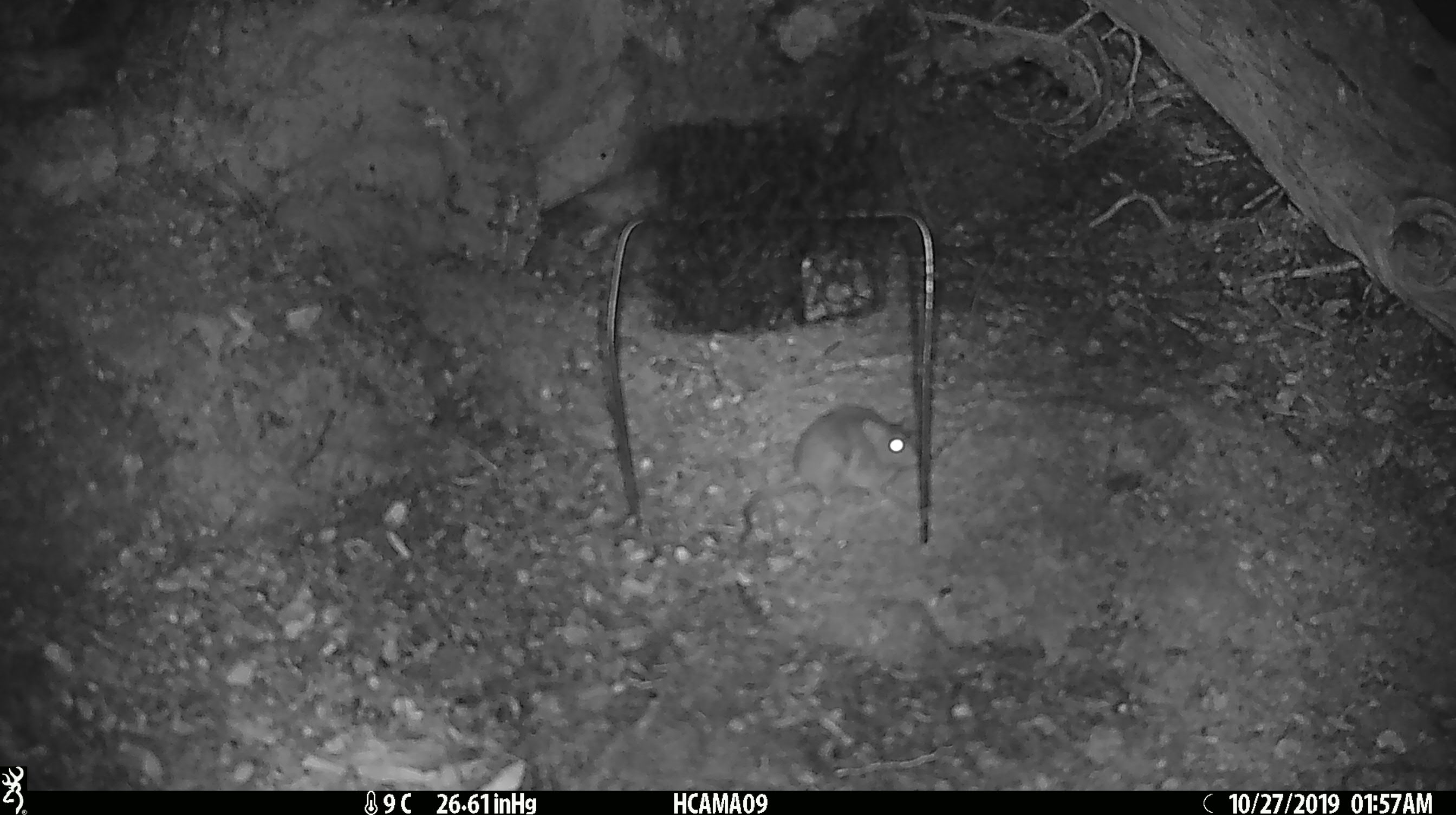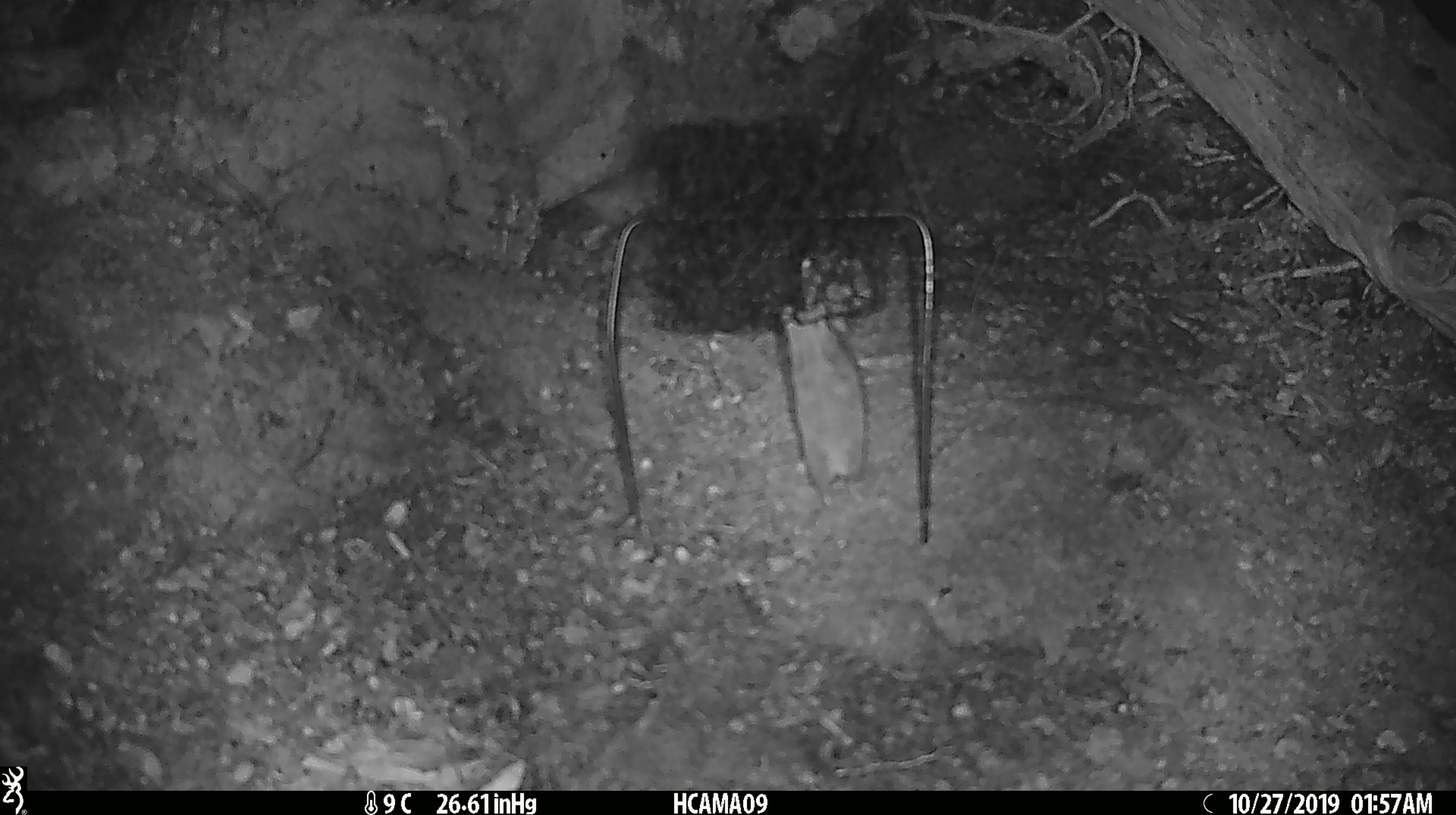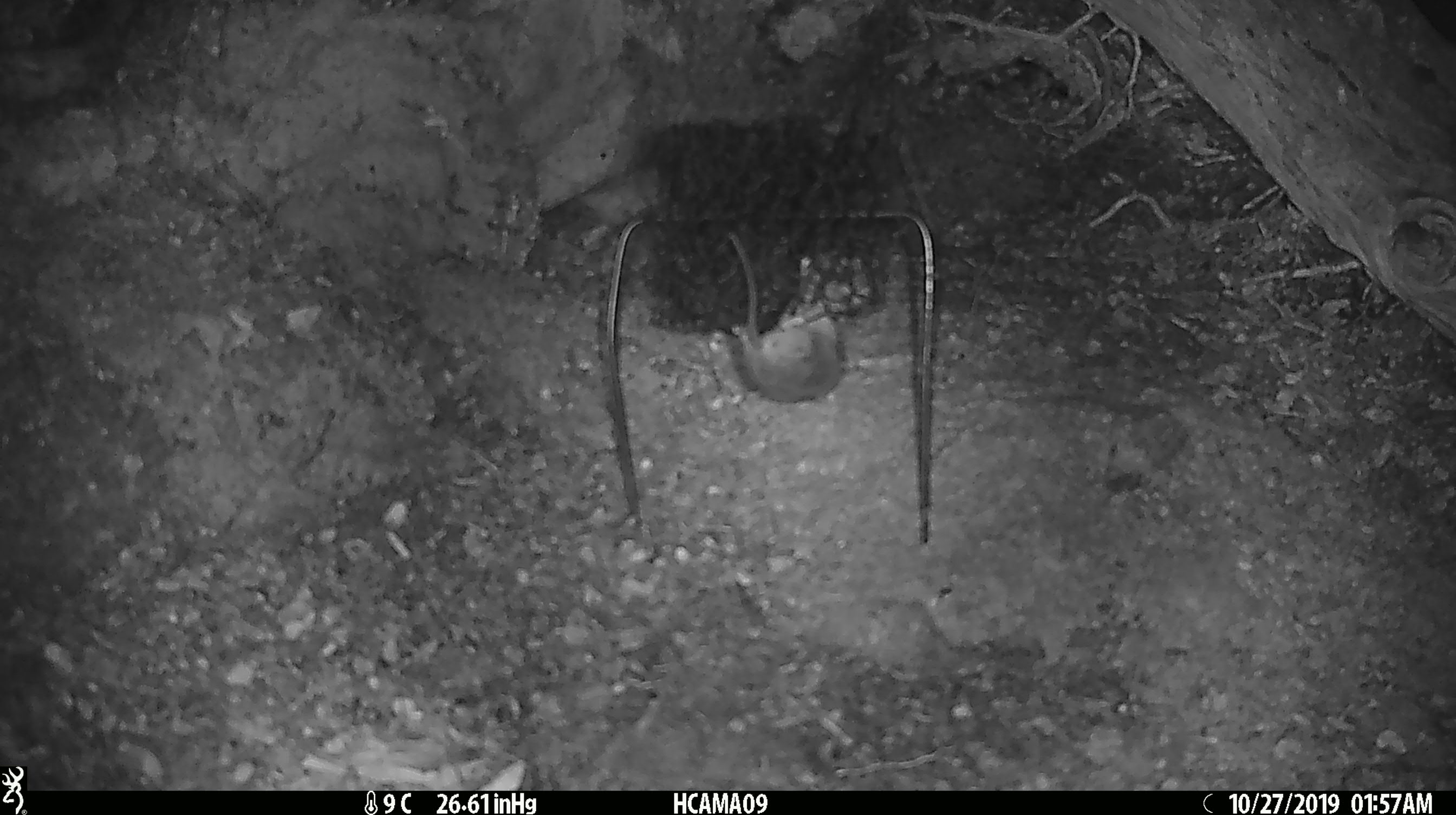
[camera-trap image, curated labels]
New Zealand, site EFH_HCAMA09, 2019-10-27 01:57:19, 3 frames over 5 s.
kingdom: Animalia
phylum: Chordata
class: Mammalia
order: Rodentia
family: Muridae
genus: Mus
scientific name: Mus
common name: mouse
Mouse (Mus).